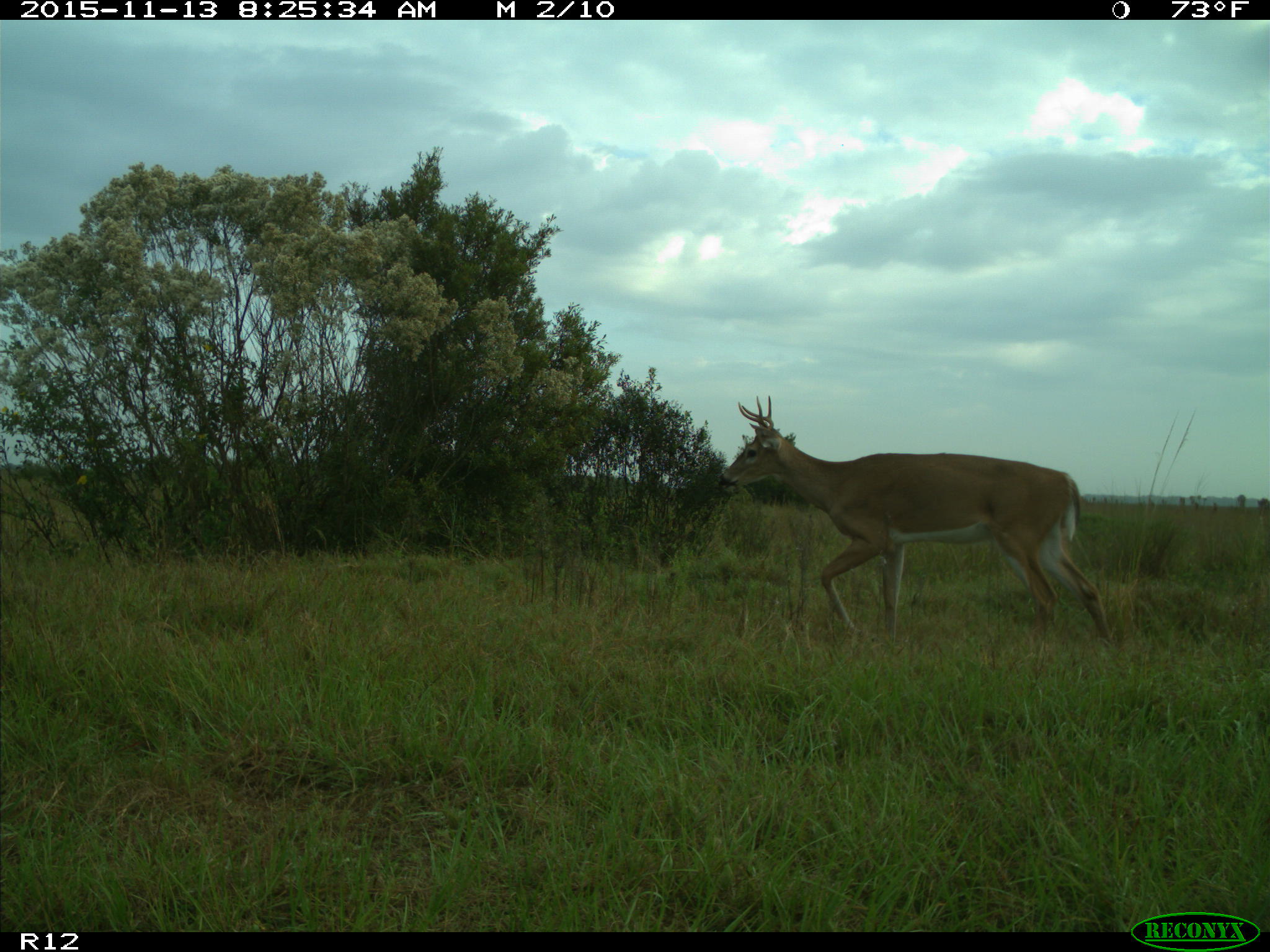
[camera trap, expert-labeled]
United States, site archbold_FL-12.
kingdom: Animalia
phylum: Chordata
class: Mammalia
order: Artiodactyla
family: Cervidae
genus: Odocoileus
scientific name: Odocoileus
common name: deer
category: unidentified deer